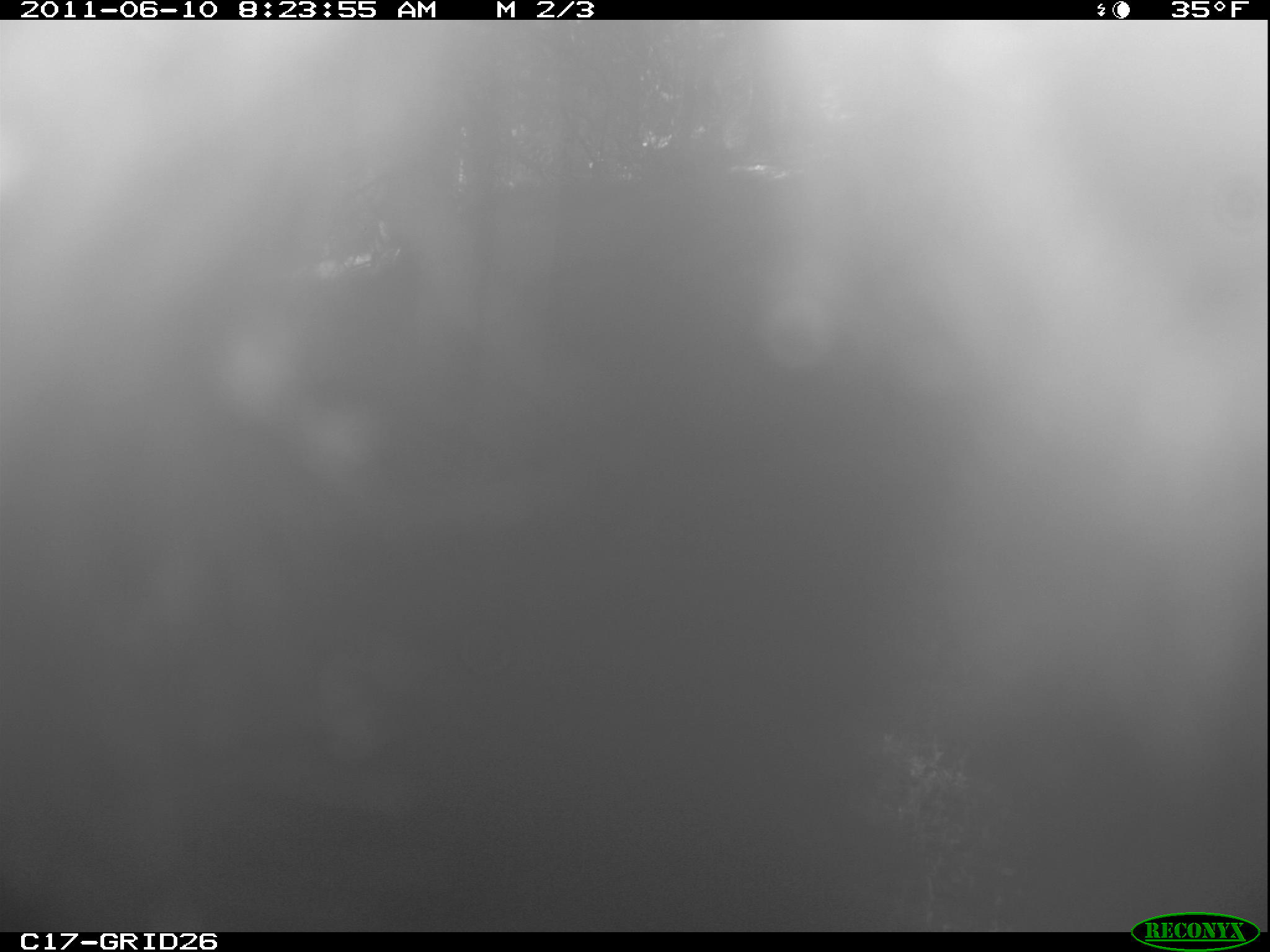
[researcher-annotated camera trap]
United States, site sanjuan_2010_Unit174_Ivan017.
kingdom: Animalia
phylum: Chordata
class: Mammalia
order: Carnivora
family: Ursidae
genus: Ursus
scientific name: Ursus americanus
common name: american black bear